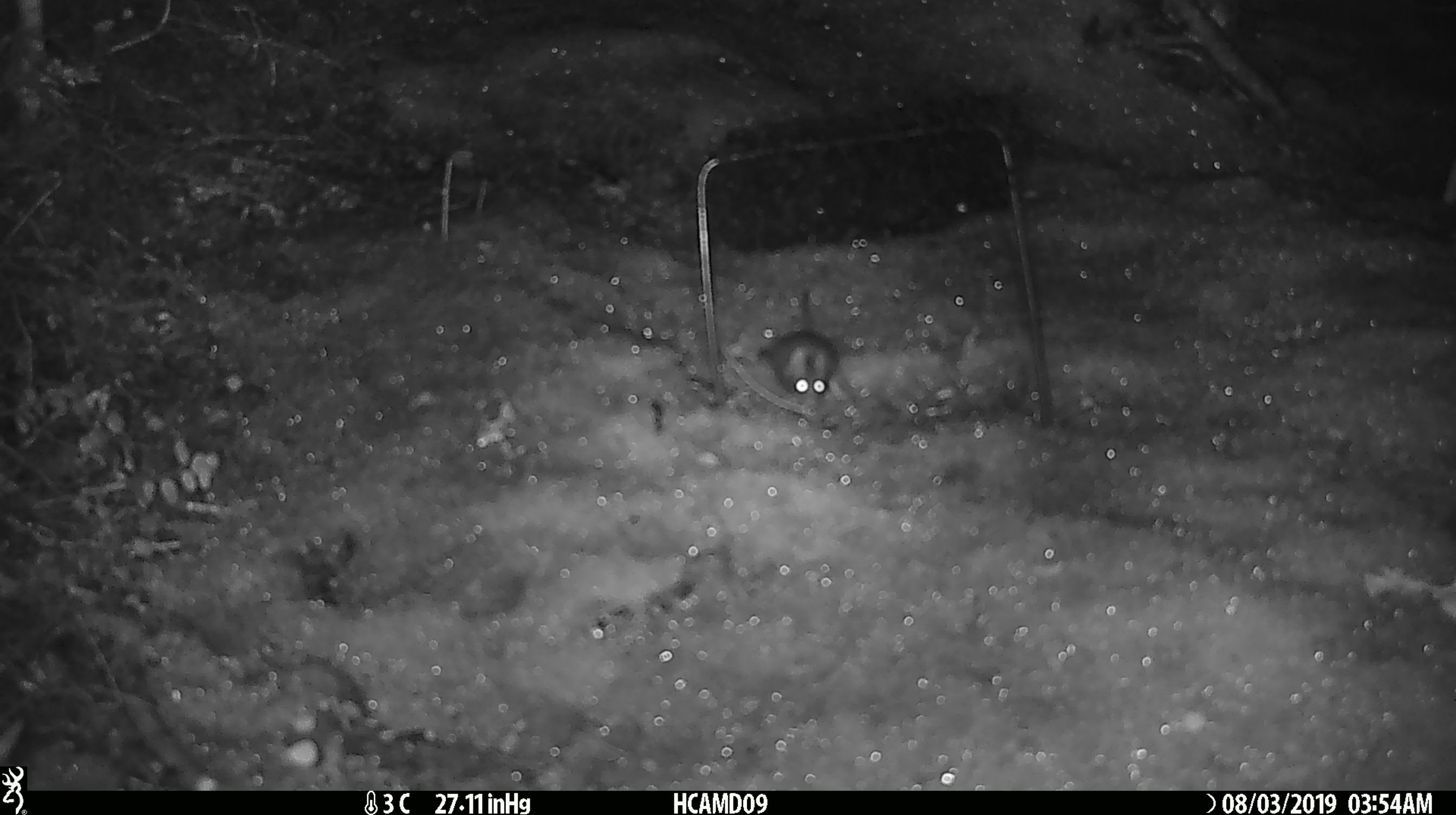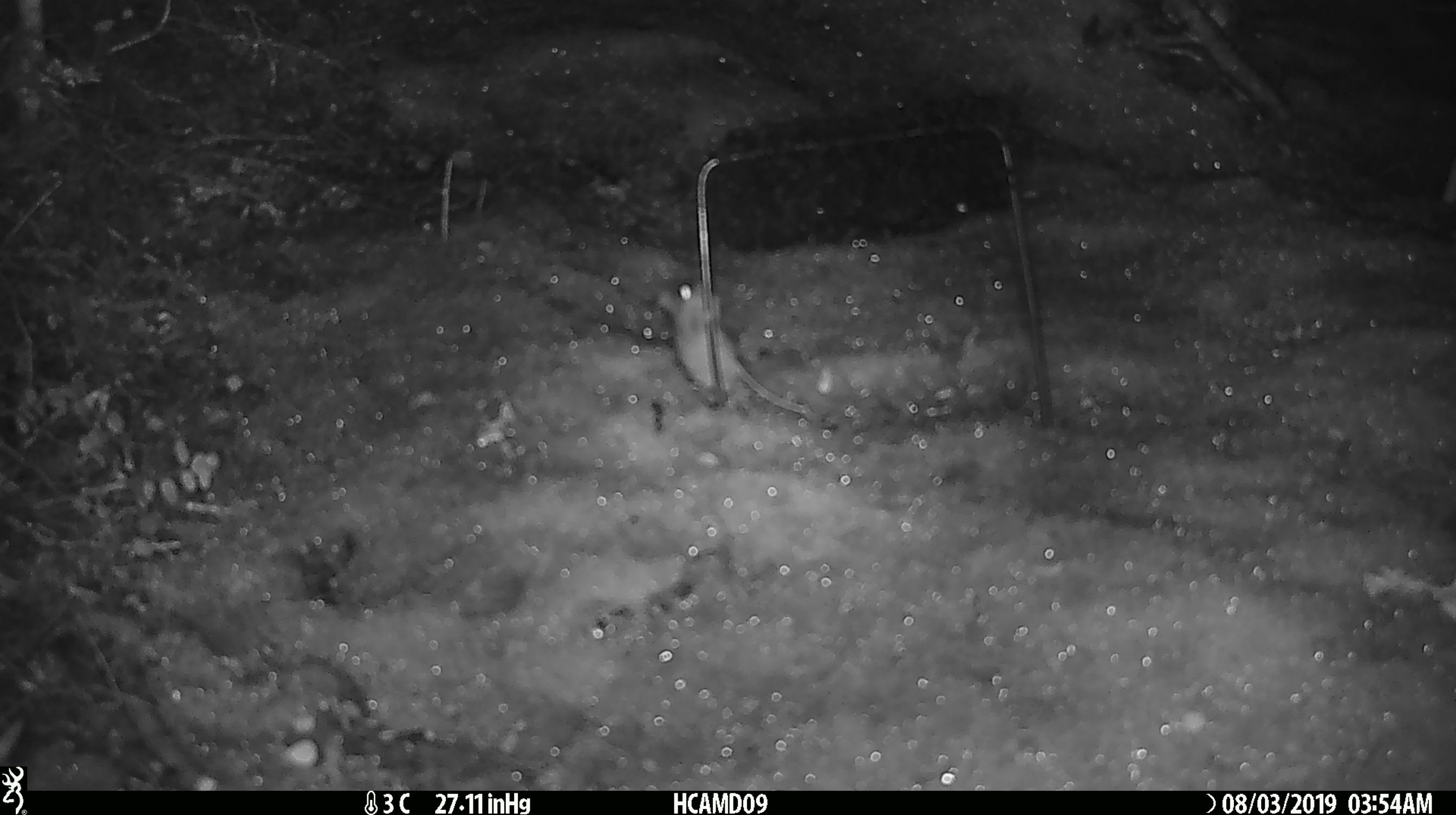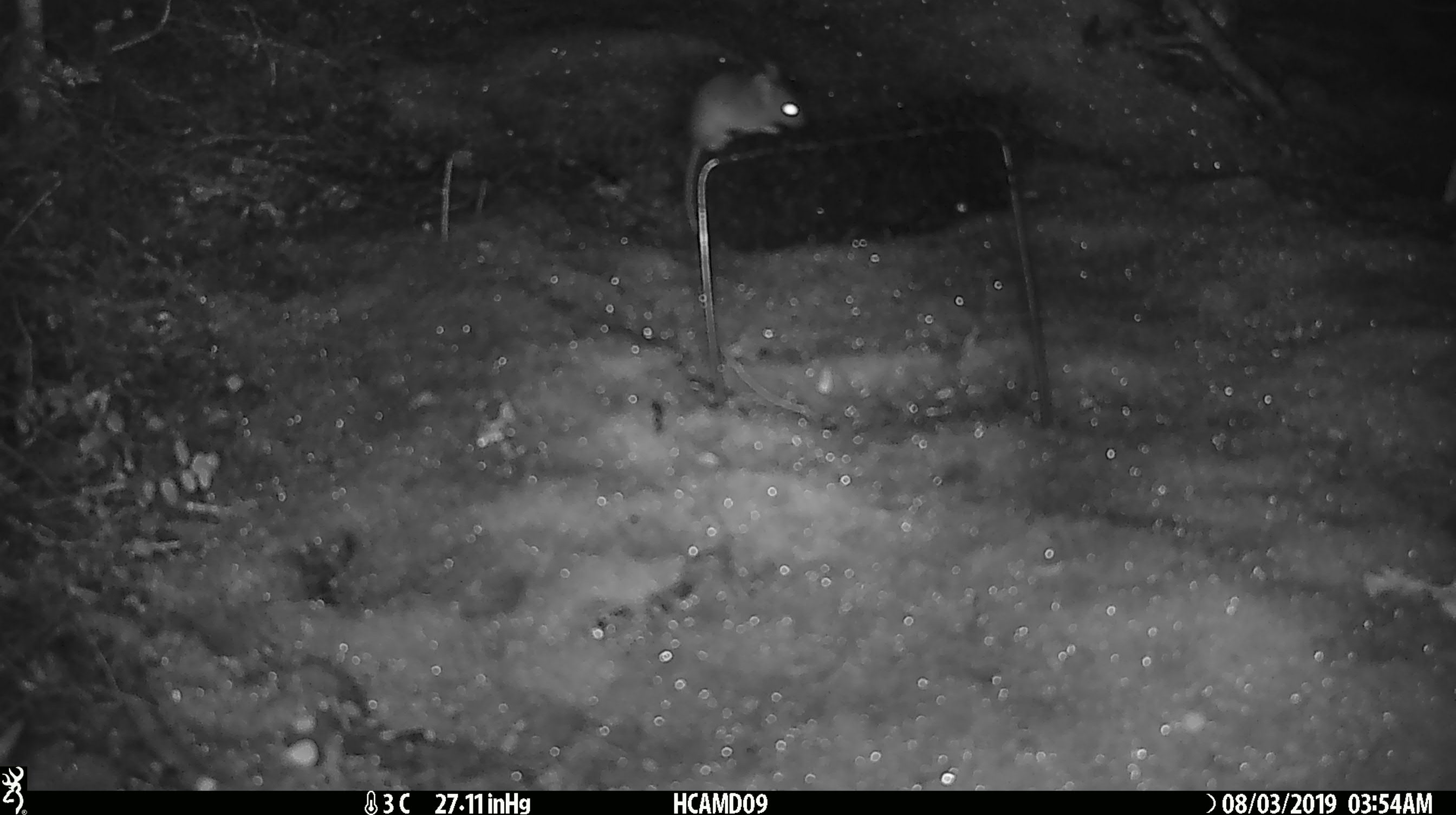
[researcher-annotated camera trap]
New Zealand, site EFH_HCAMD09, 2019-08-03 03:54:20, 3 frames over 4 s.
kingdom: Animalia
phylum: Chordata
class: Mammalia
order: Rodentia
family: Muridae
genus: Mus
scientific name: Mus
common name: mouse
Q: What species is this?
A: Mouse (Mus).